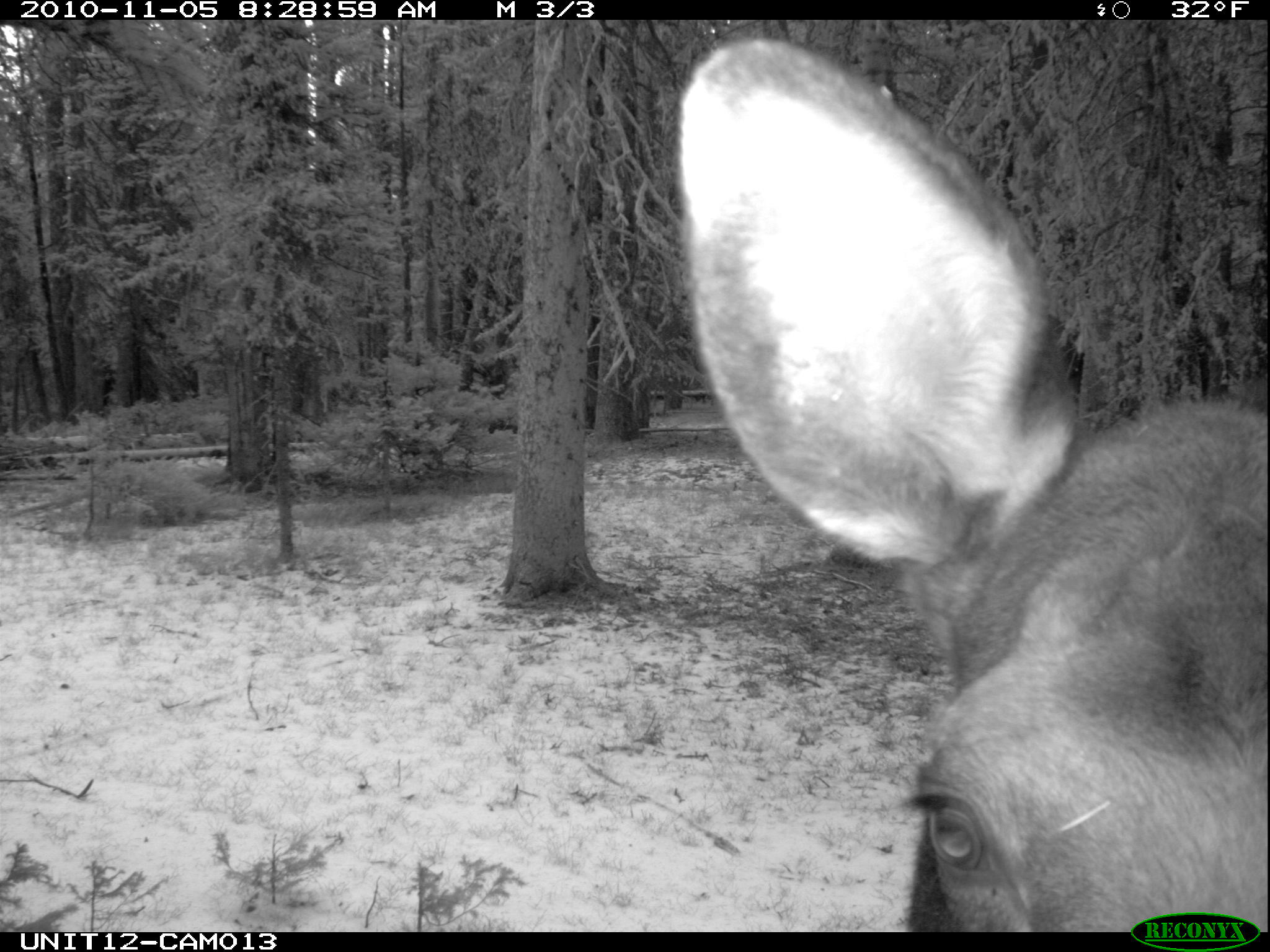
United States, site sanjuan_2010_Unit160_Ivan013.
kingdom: Animalia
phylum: Chordata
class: Mammalia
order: Artiodactyla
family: Cervidae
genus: Alces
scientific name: Alces alces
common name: moose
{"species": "Alces alces (moose)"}